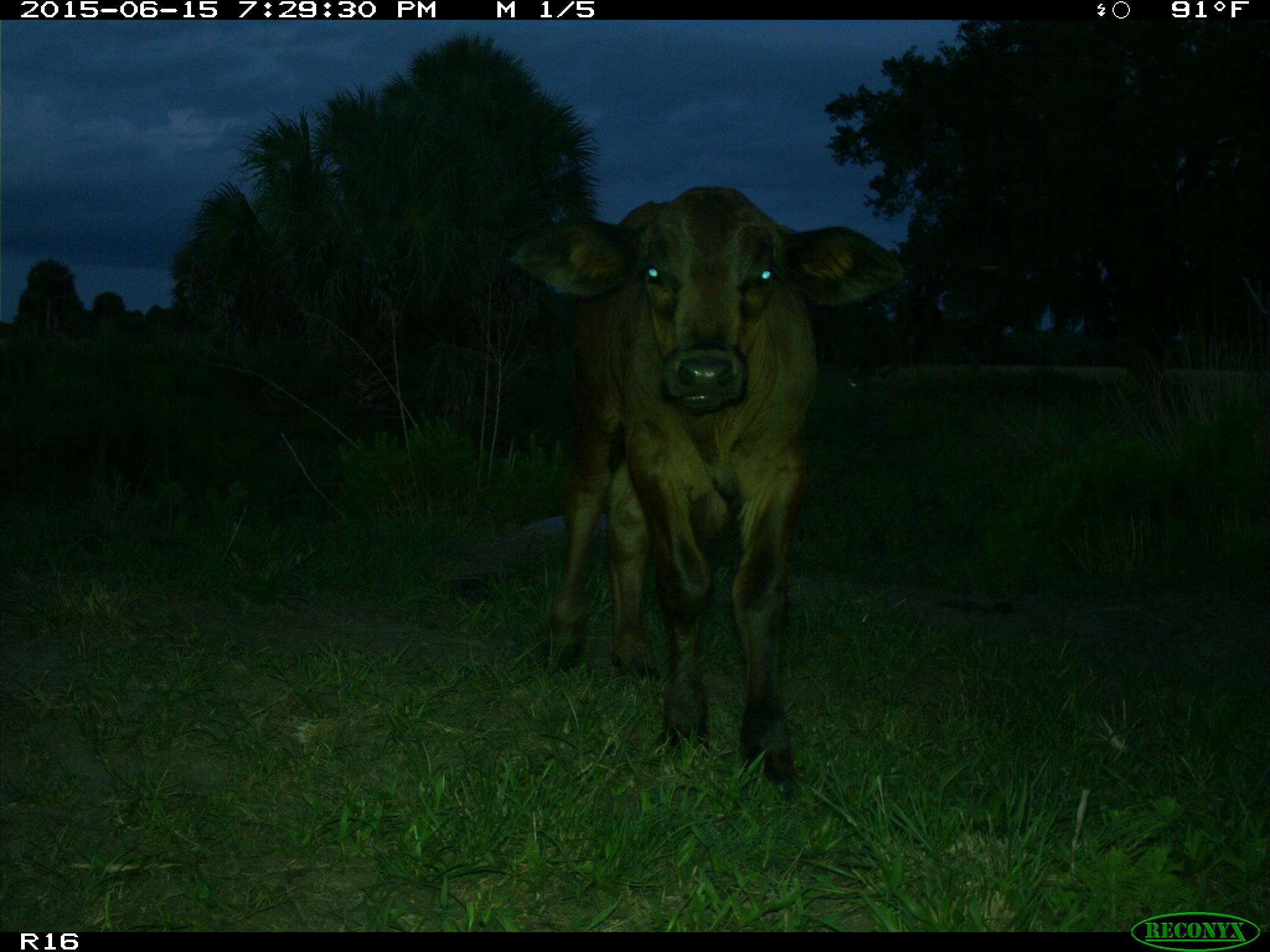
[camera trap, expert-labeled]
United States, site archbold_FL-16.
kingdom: Animalia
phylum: Chordata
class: Mammalia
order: Artiodactyla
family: Bovidae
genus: Bos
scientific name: Bos taurus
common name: domestic cow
Bos taurus (domestic cow).